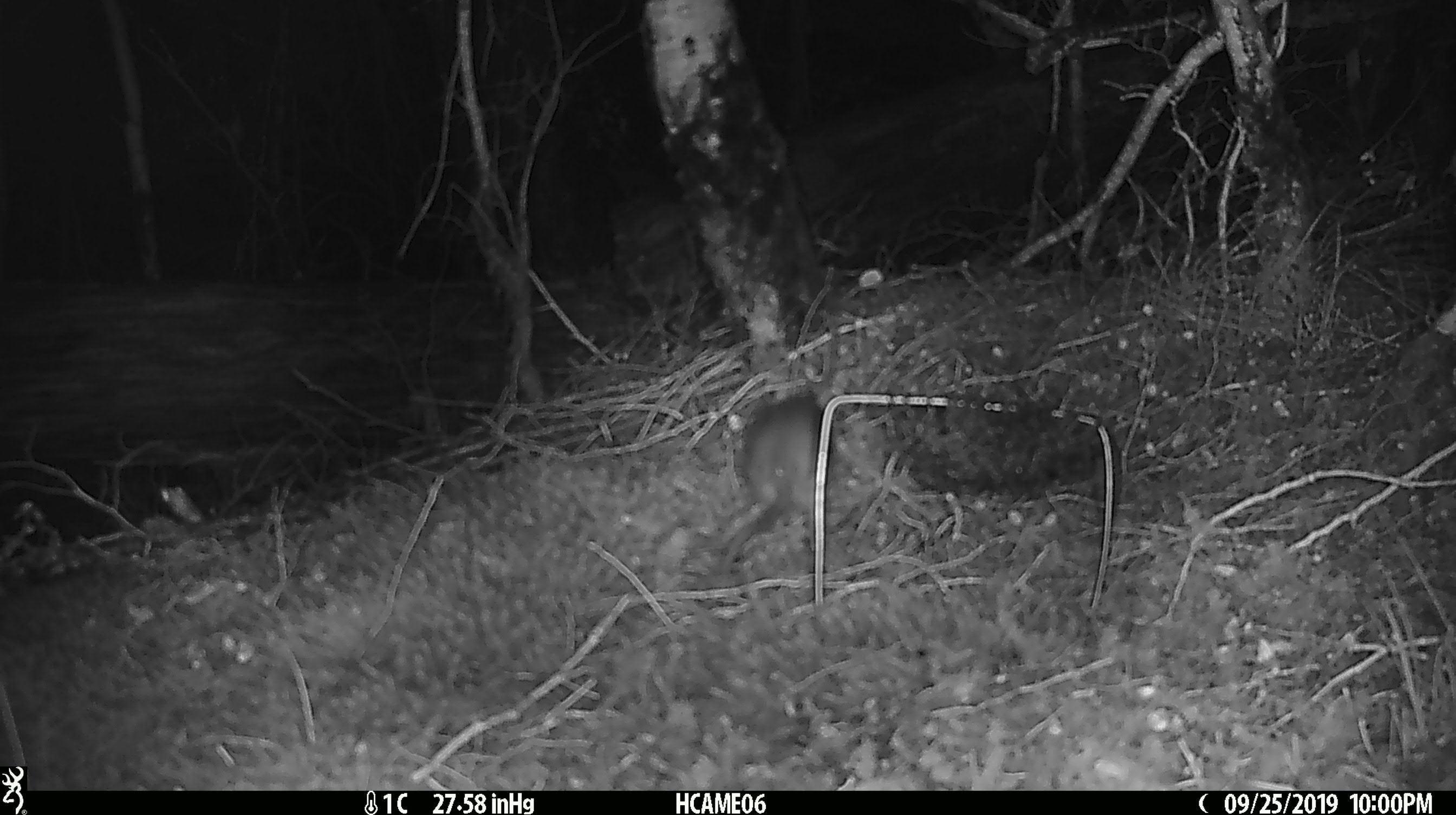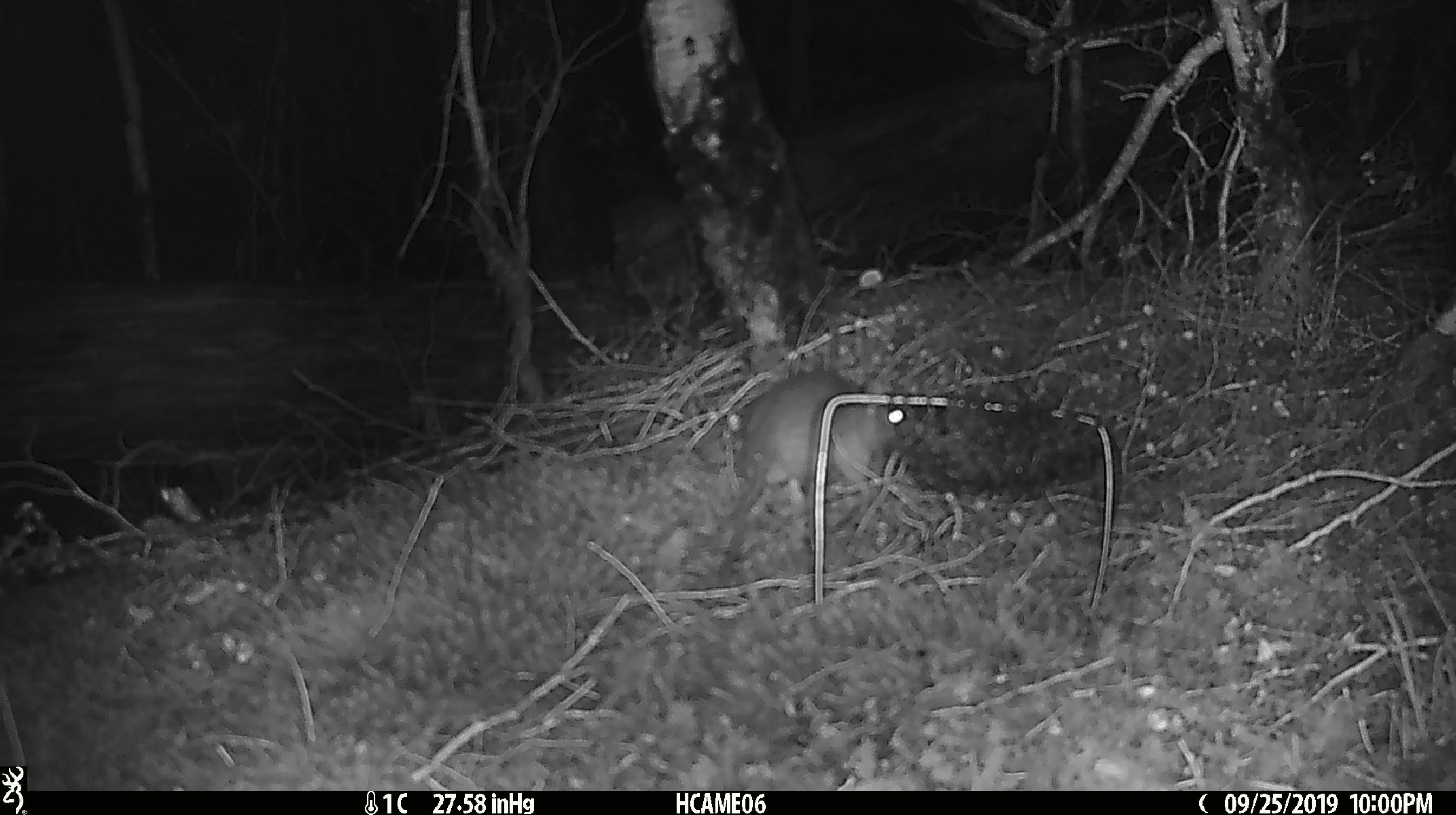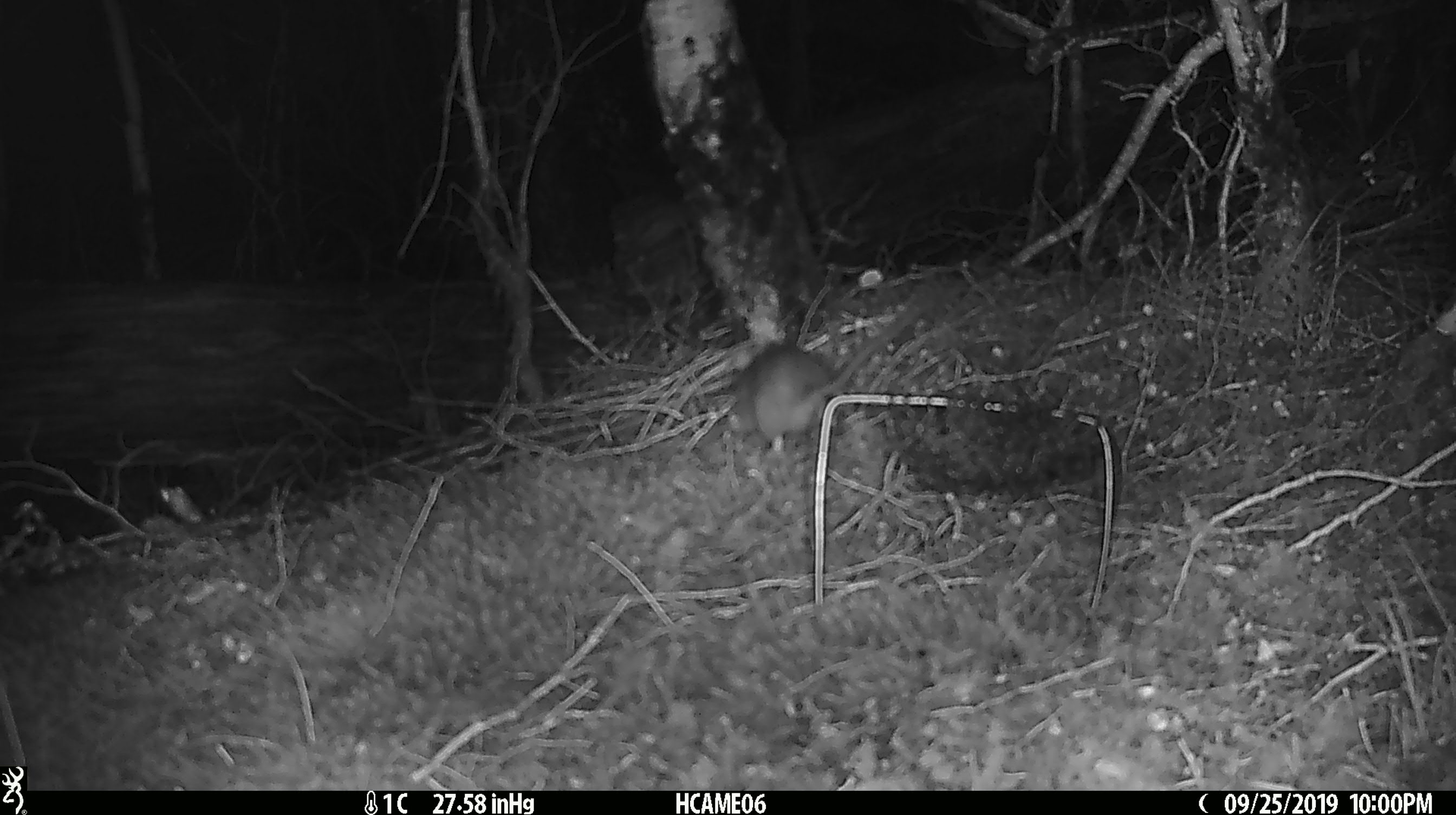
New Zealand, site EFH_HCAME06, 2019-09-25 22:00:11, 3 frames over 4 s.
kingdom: Animalia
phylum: Chordata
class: Mammalia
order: Rodentia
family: Muridae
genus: Mus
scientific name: Mus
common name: mouse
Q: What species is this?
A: Mouse (Mus).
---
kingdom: Animalia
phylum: Chordata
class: Mammalia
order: Rodentia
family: Muridae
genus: Rattus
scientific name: Rattus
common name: rat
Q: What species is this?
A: Rat (Rattus).